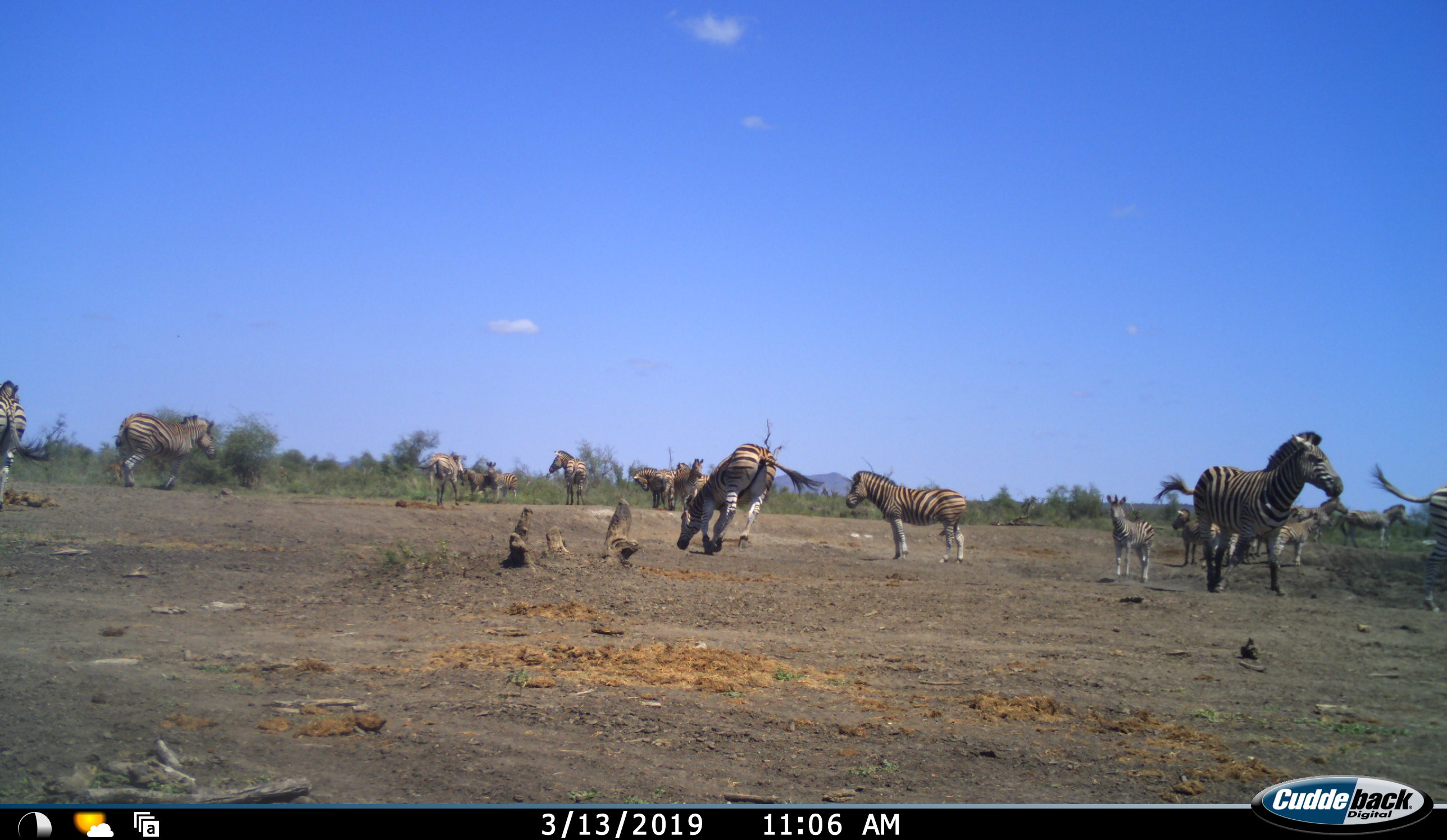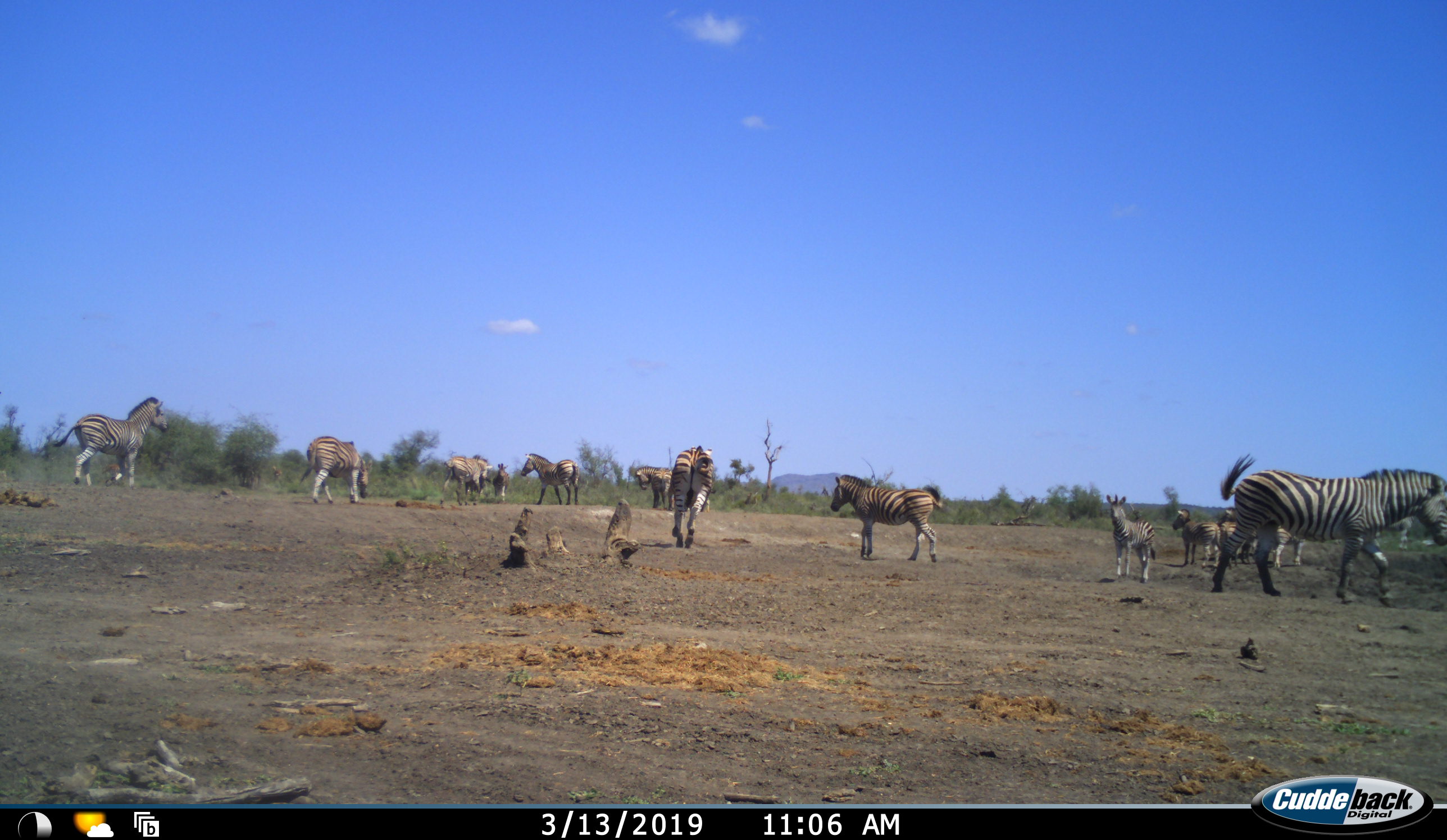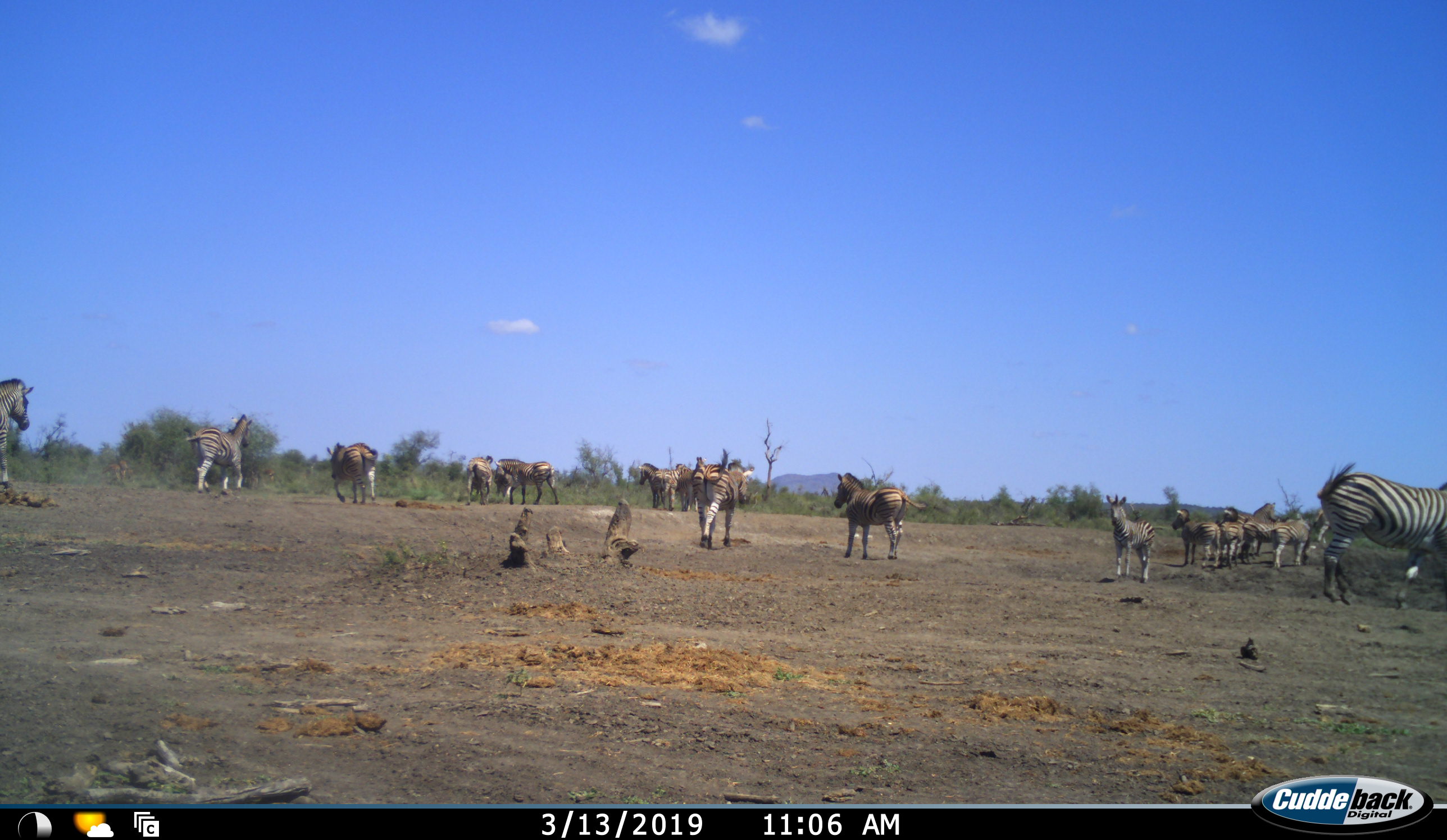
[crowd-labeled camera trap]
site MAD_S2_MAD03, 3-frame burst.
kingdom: Animalia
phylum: Chordata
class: Mammalia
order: Perissodactyla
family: Equidae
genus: Equus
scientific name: Equus quagga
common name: plains zebra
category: zebraplains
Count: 11-50.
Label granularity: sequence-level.